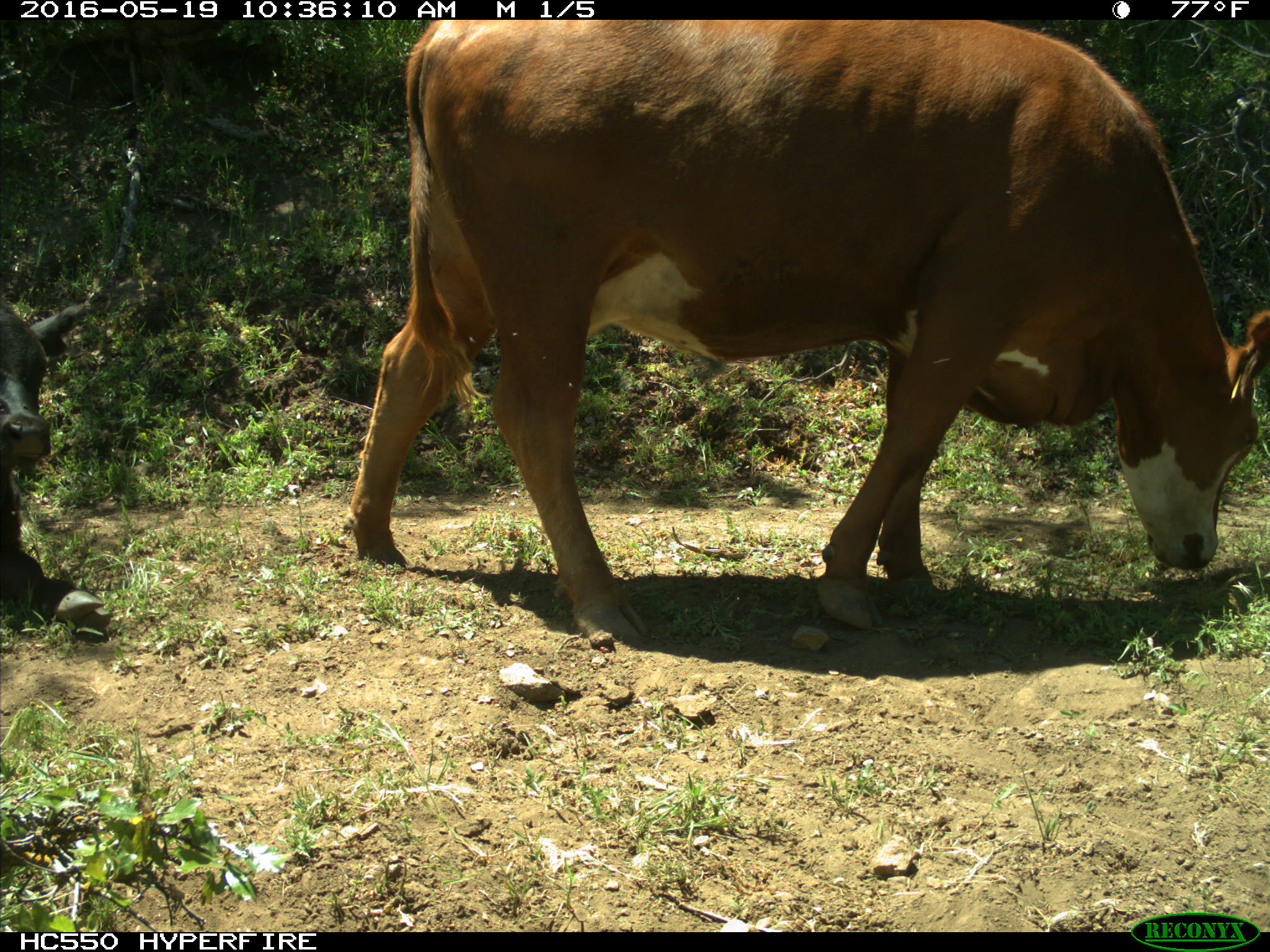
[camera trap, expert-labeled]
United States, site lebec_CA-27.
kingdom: Animalia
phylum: Chordata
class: Mammalia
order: Artiodactyla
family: Bovidae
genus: Bos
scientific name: Bos taurus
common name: domestic cow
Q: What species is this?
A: Bos taurus (domestic cow).